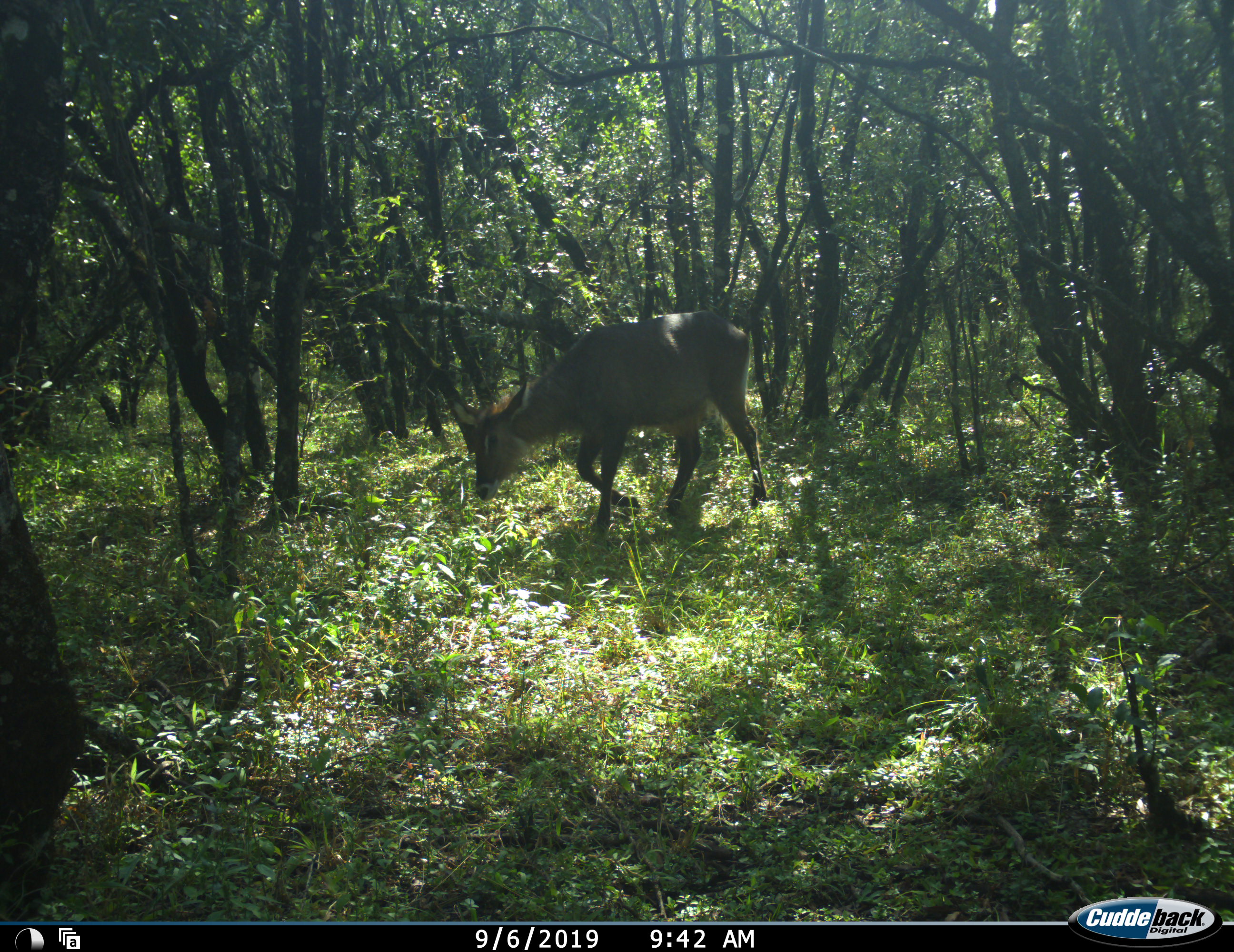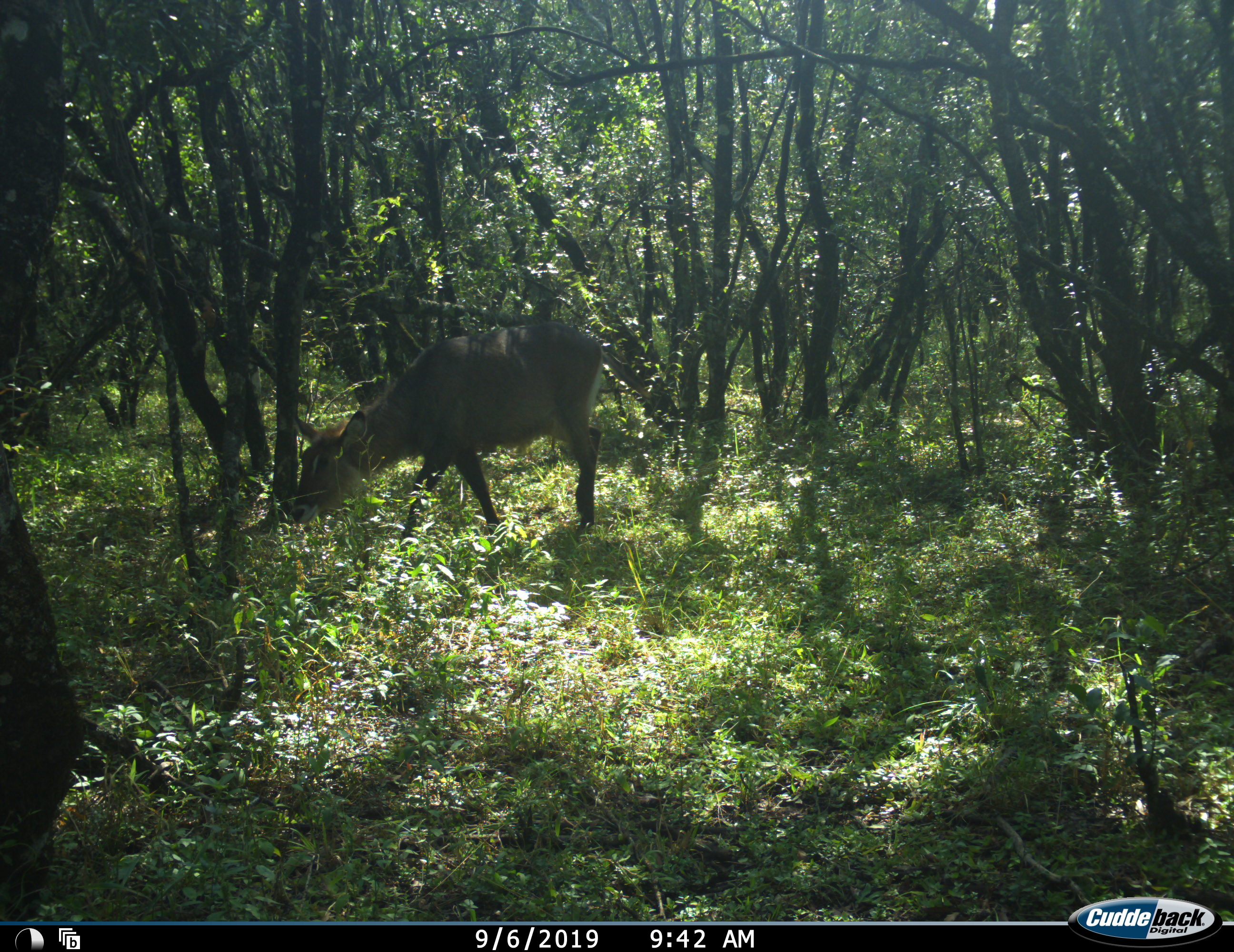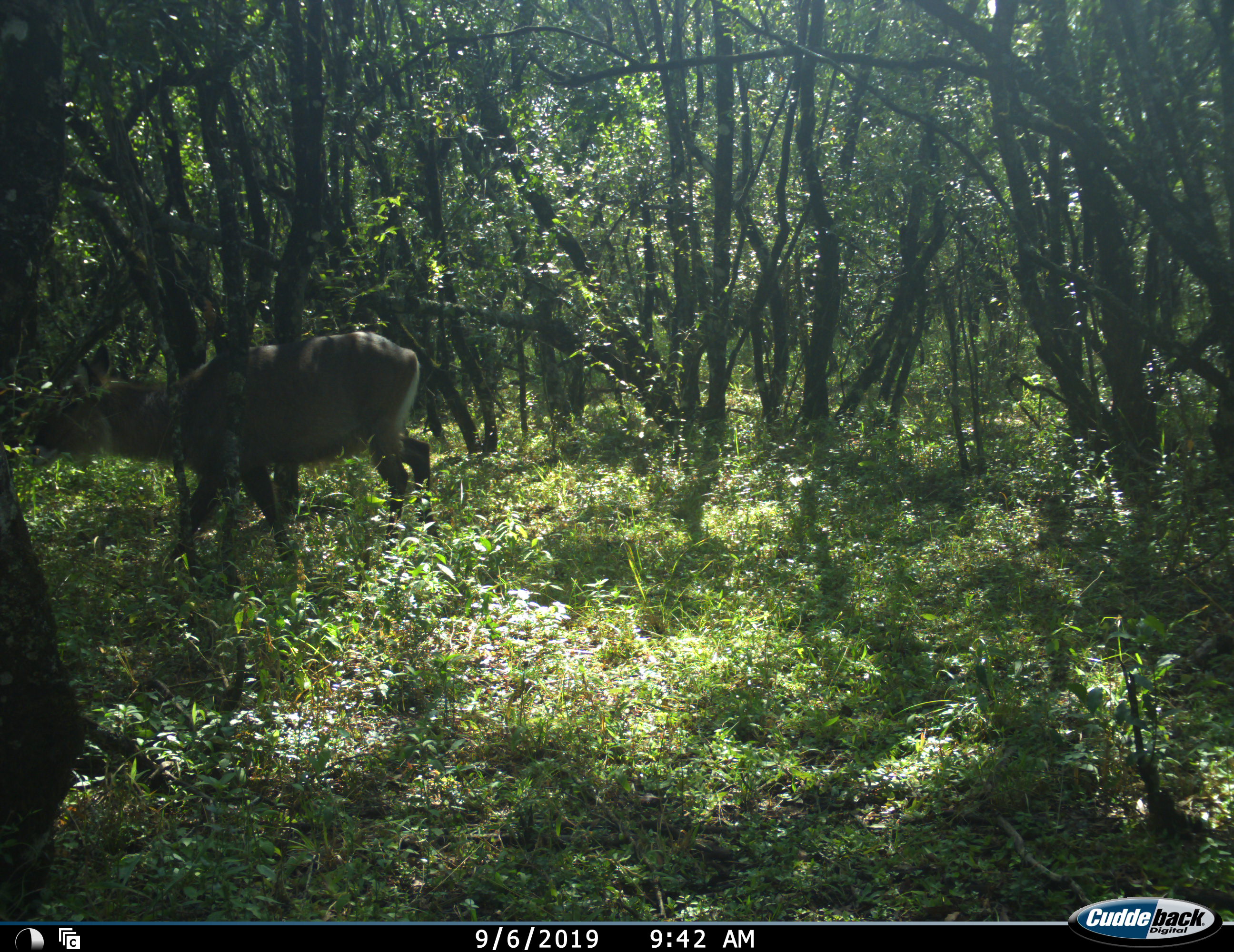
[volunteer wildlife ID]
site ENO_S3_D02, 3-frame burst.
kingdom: Animalia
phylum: Chordata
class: Mammalia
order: Artiodactyla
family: Bovidae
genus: Kobus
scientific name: Kobus ellipsiprymnus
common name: waterbuck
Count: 1.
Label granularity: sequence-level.